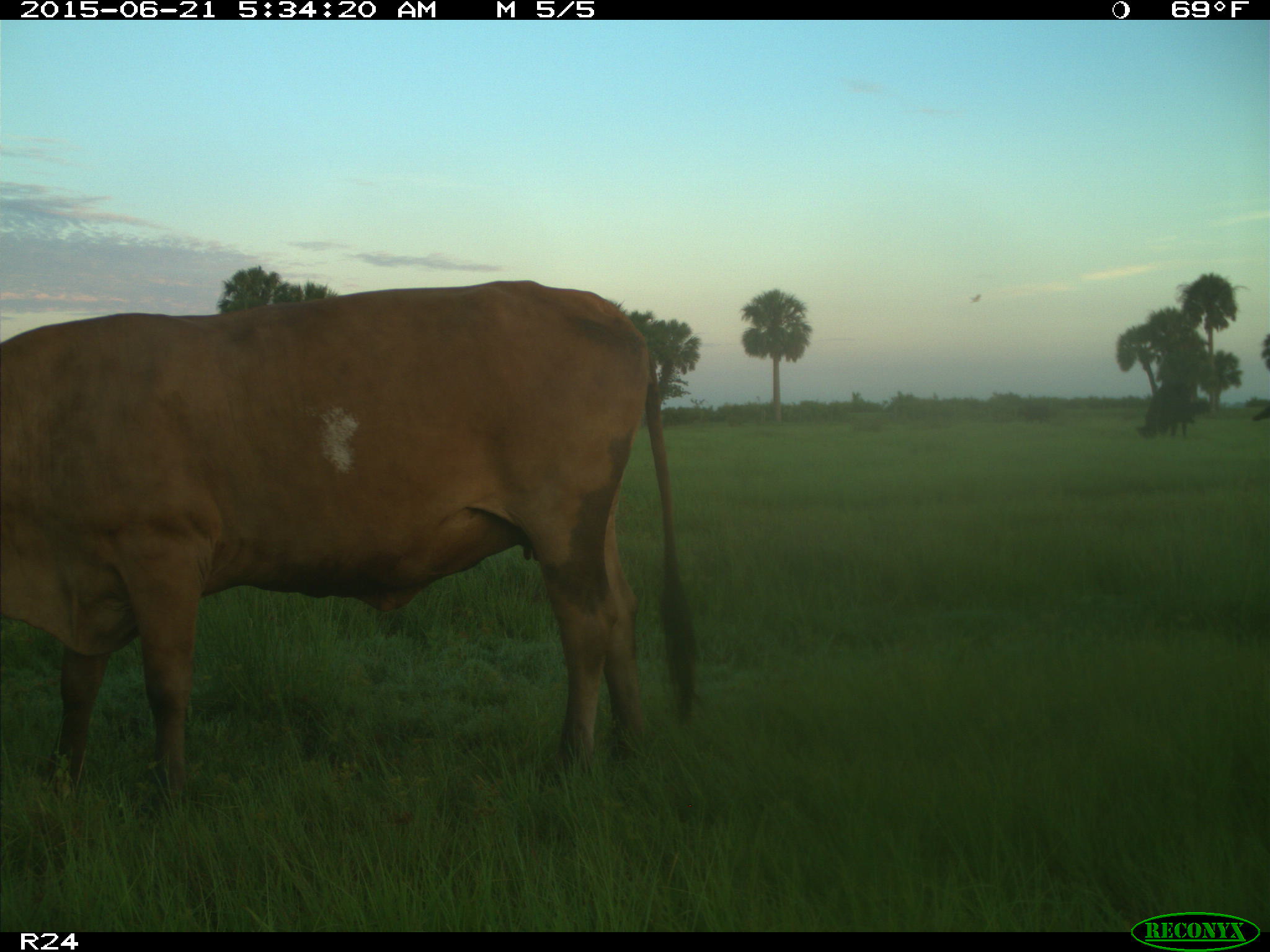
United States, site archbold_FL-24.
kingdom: Animalia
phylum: Chordata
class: Mammalia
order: Artiodactyla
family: Bovidae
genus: Bos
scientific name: Bos taurus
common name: domestic cow